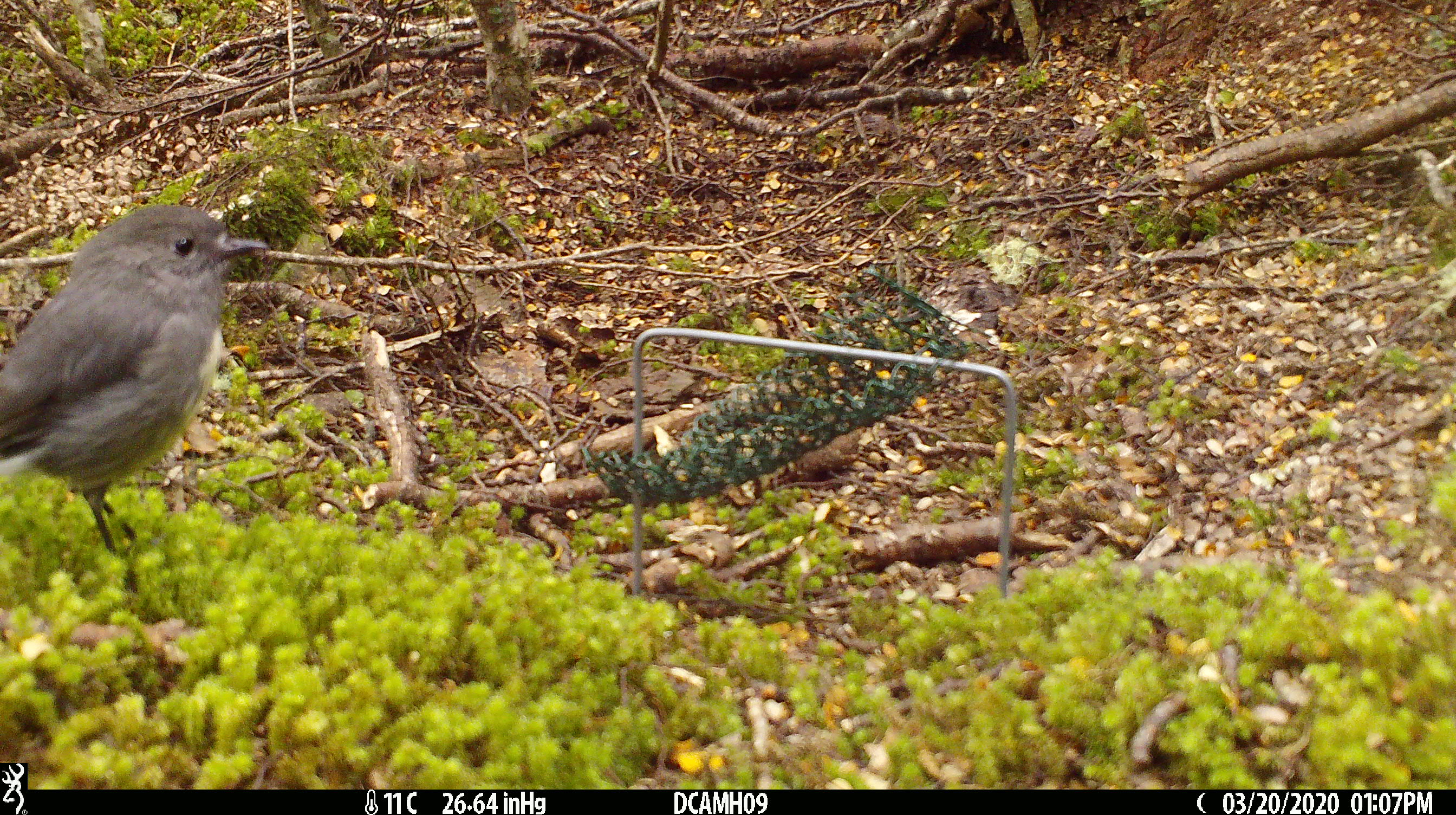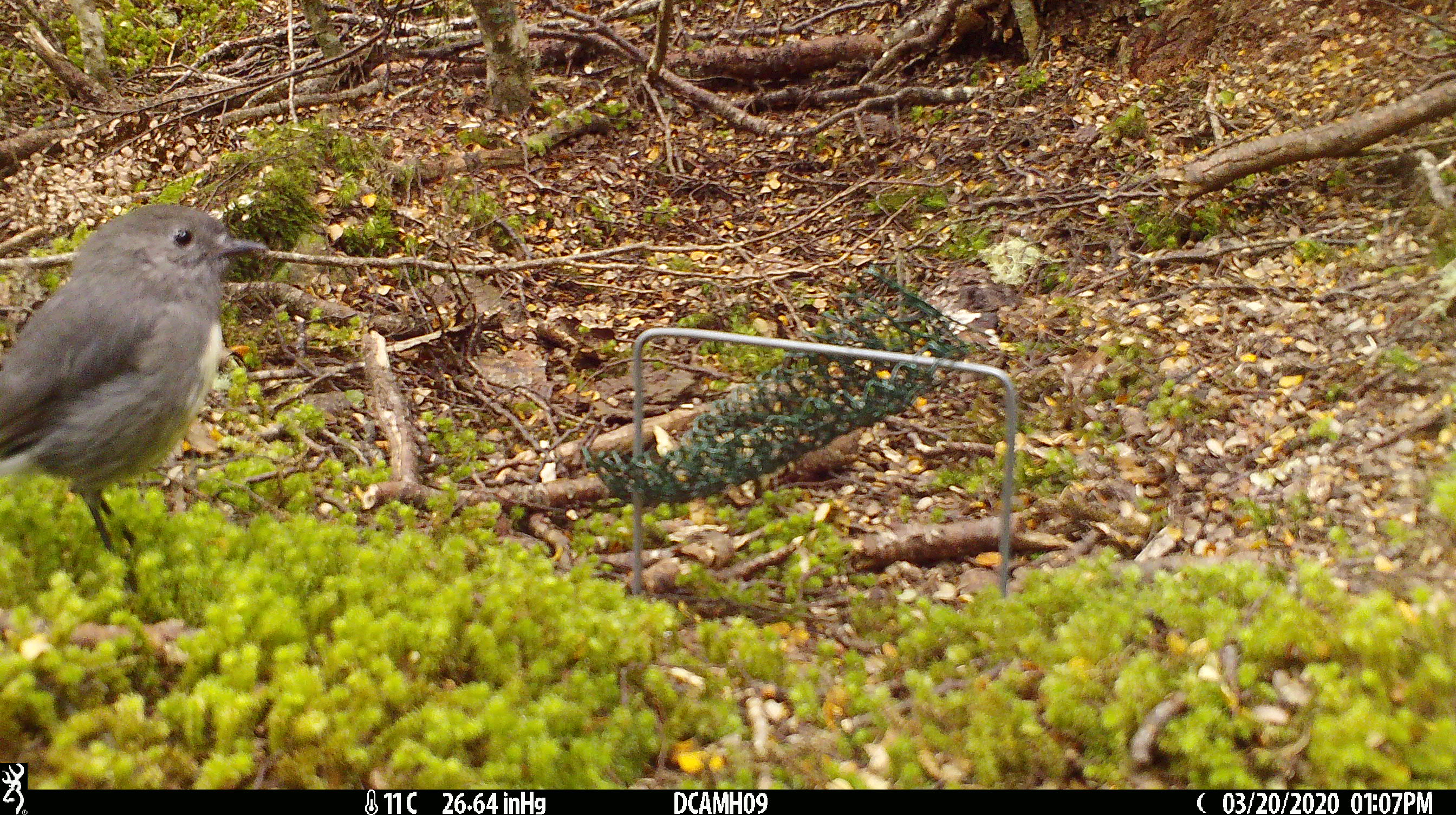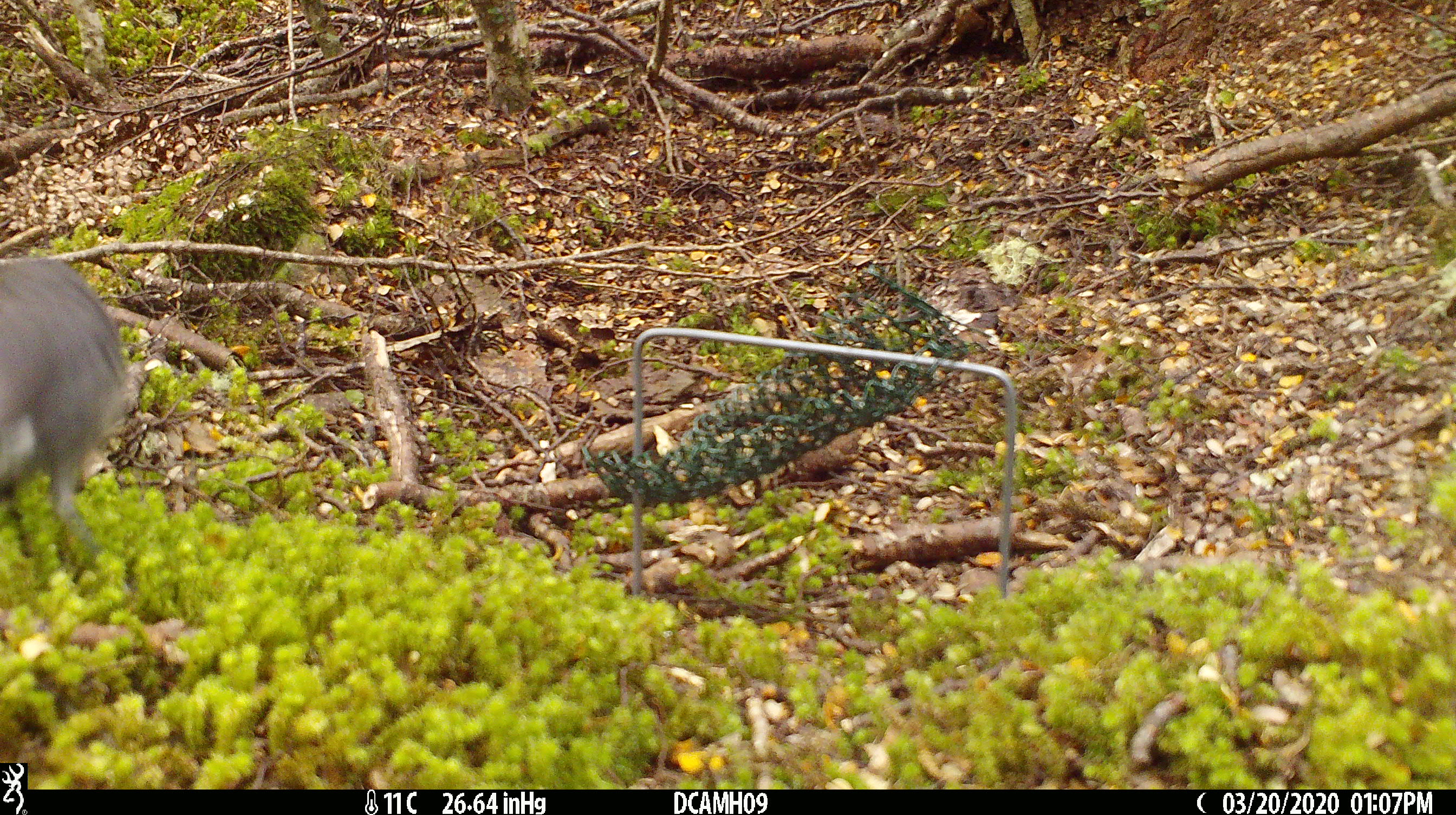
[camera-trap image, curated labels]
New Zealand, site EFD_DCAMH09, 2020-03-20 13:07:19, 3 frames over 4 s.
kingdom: Animalia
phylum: Chordata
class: Aves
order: Passeriformes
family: Petroicidae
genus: Petroica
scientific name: Petroica australis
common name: new zealand robin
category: robin